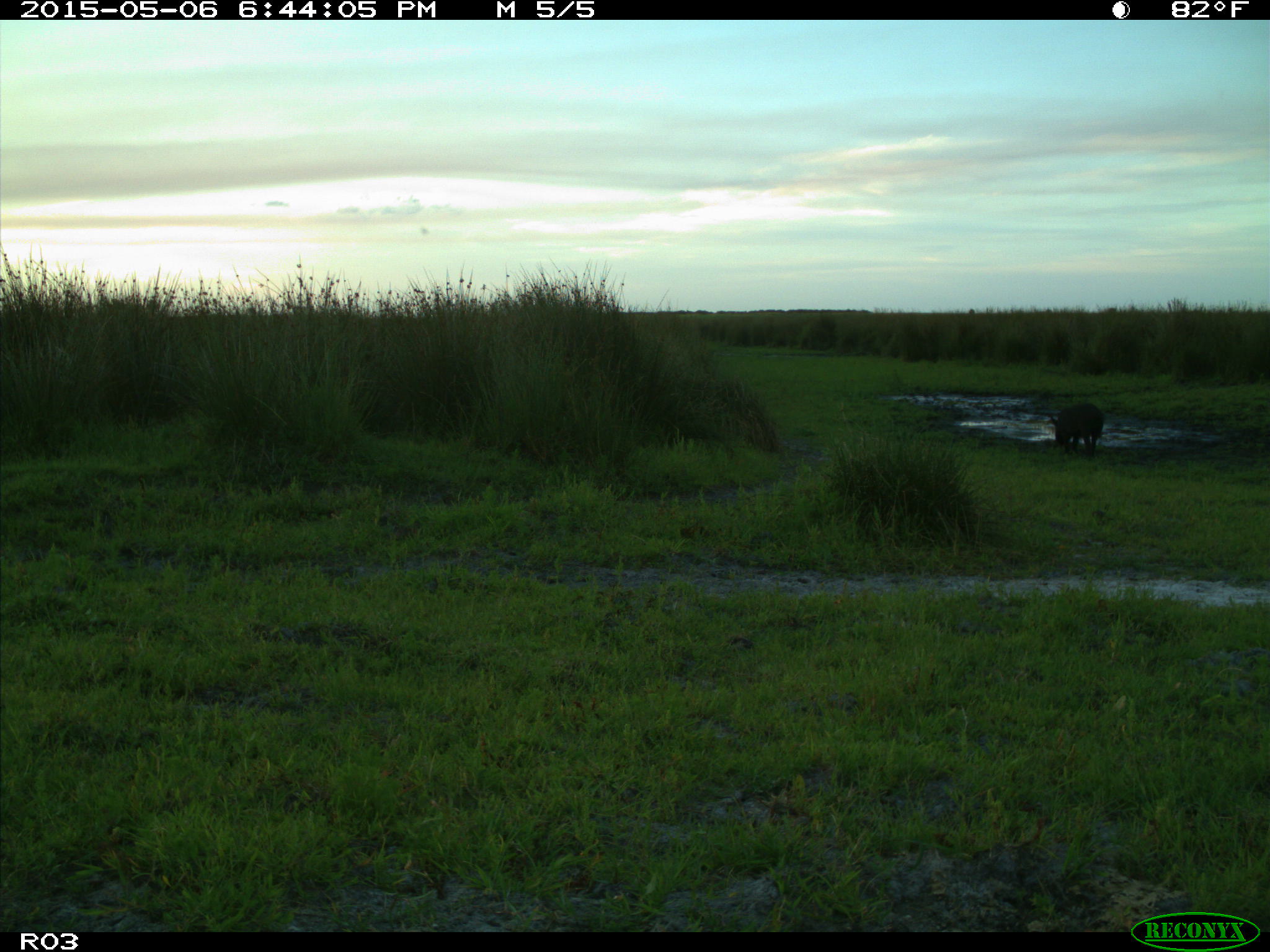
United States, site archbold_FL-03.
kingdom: Animalia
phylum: Chordata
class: Mammalia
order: Artiodactyla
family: Suidae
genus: Sus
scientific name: Sus scrofa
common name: wild boar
Sus scrofa (wild boar).